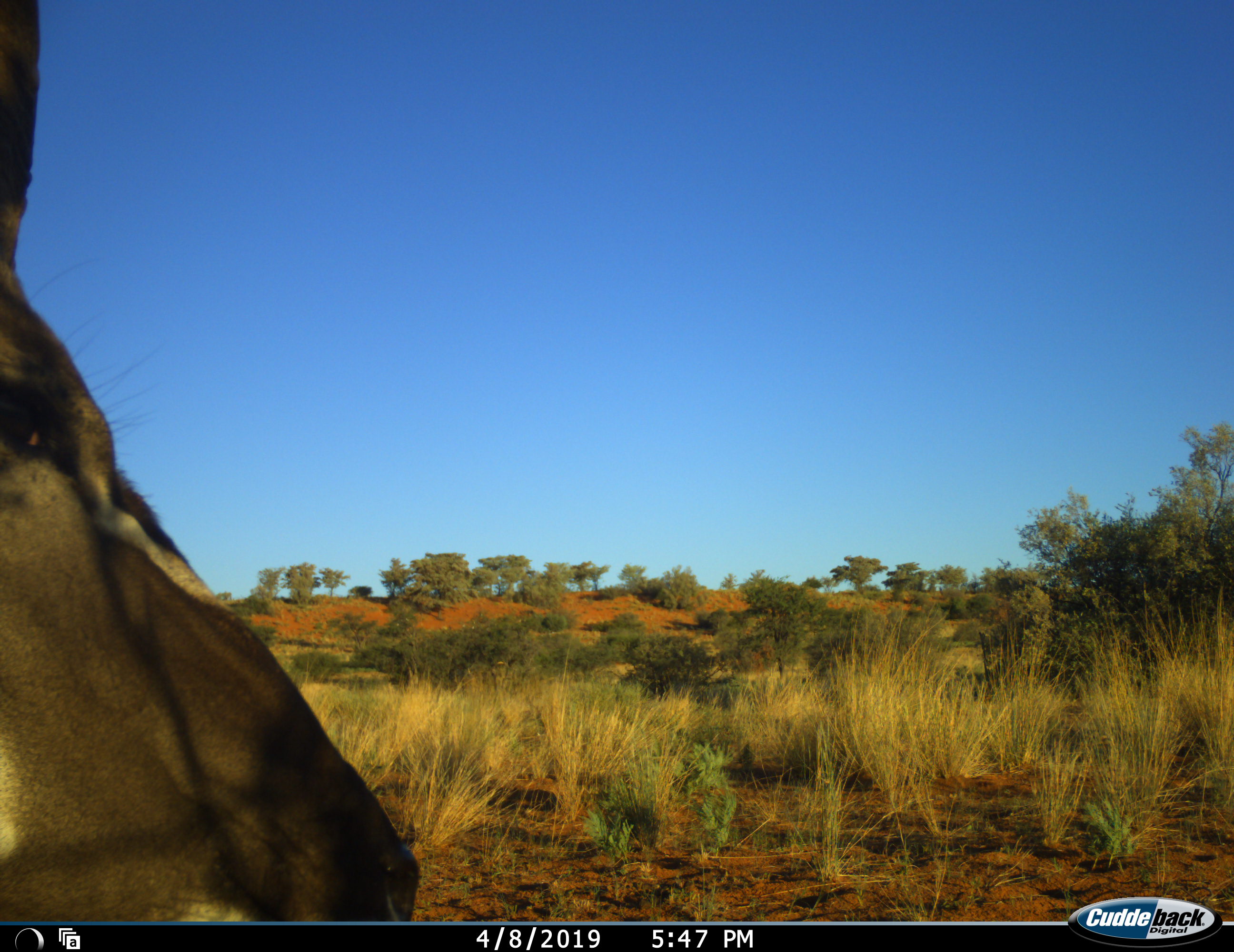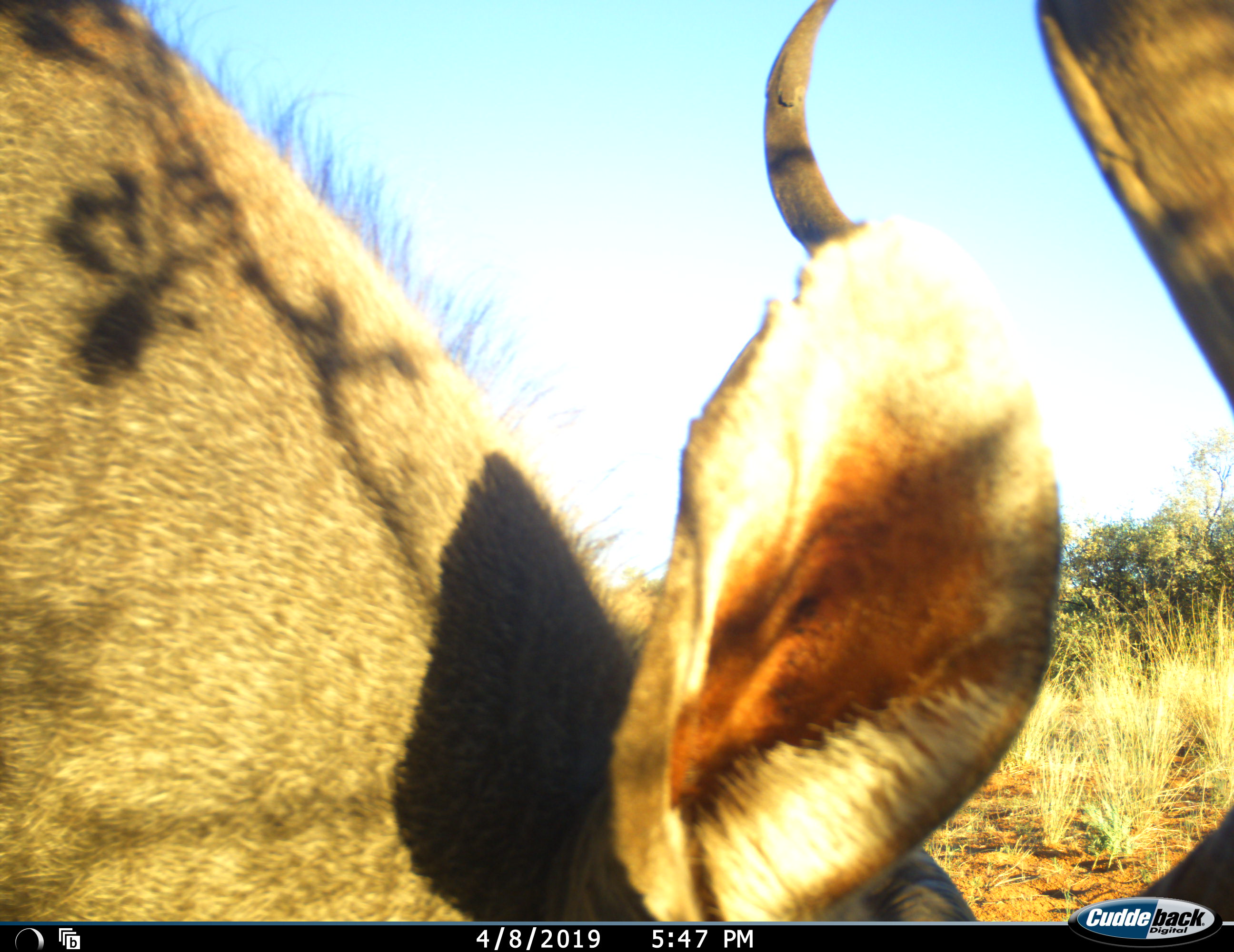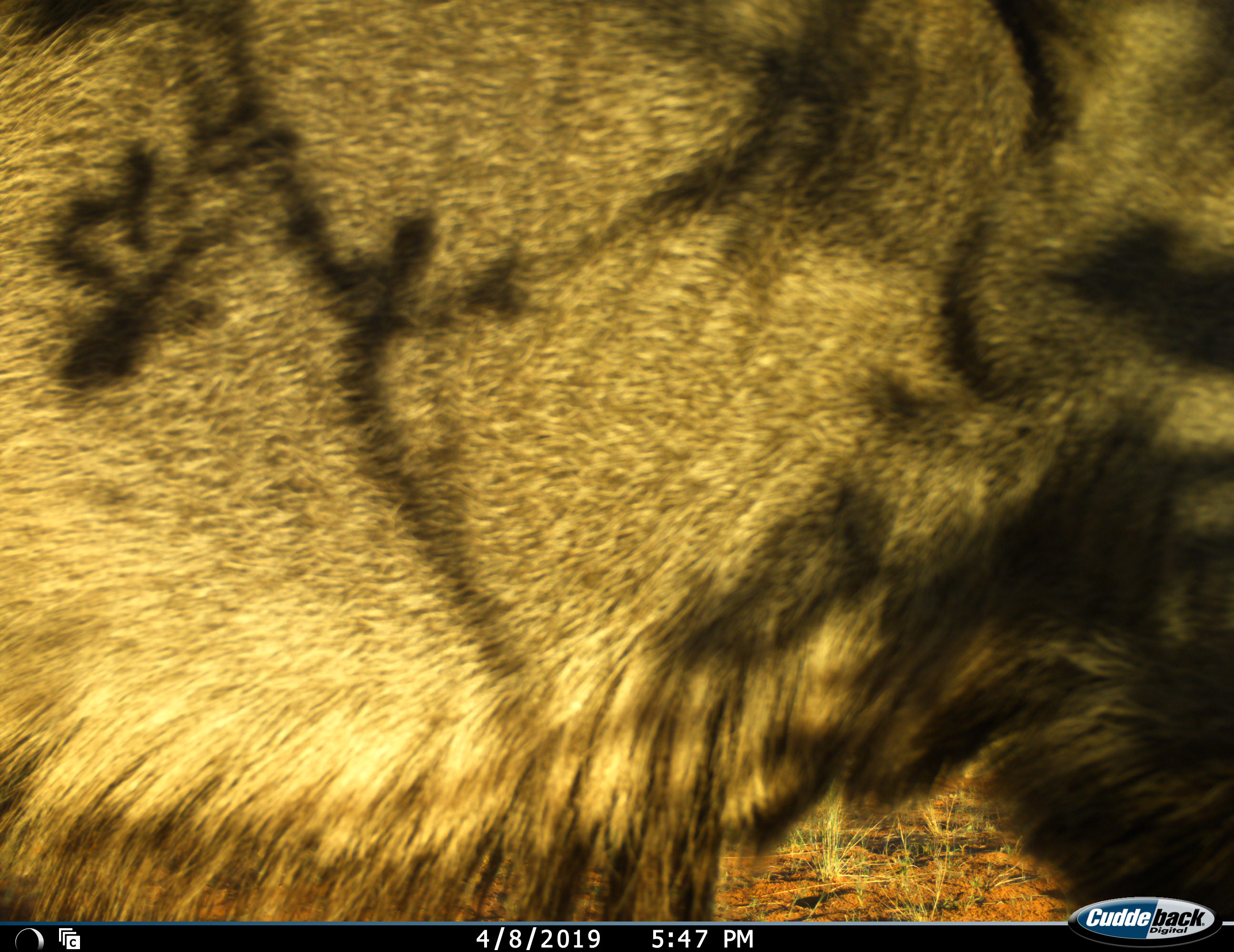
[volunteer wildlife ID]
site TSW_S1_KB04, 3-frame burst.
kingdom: Animalia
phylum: Chordata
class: Mammalia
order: Artiodactyla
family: Bovidae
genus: Tragelaphus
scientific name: Tragelaphus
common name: kudu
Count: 1.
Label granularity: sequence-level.